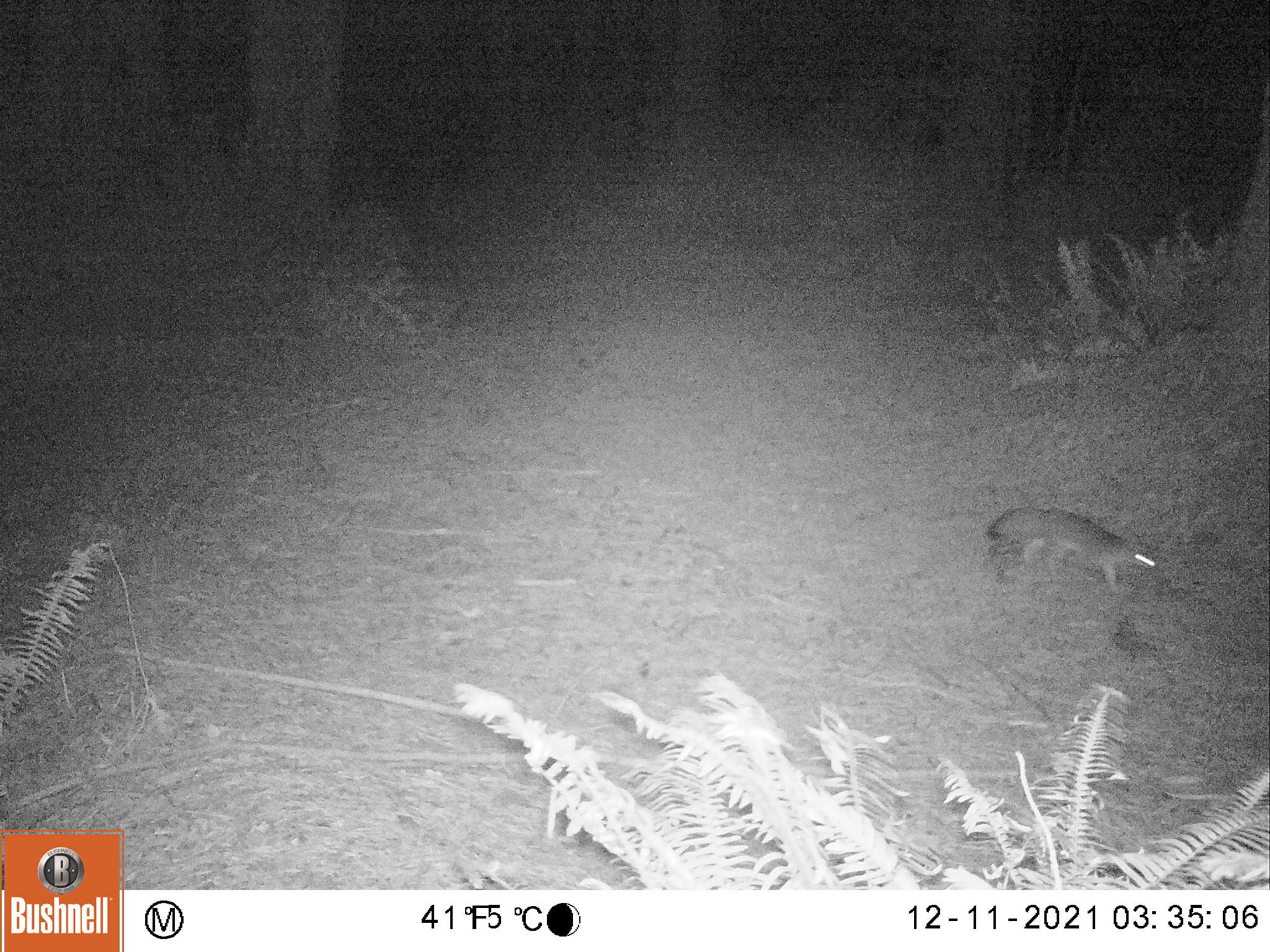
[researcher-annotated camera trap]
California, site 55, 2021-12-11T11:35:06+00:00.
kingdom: Animalia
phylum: Chordata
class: Mammalia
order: Carnivora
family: Canidae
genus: Urocyon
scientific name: Urocyon cinereoargenteus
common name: gray fox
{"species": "gray fox (Urocyon cinereoargenteus)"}